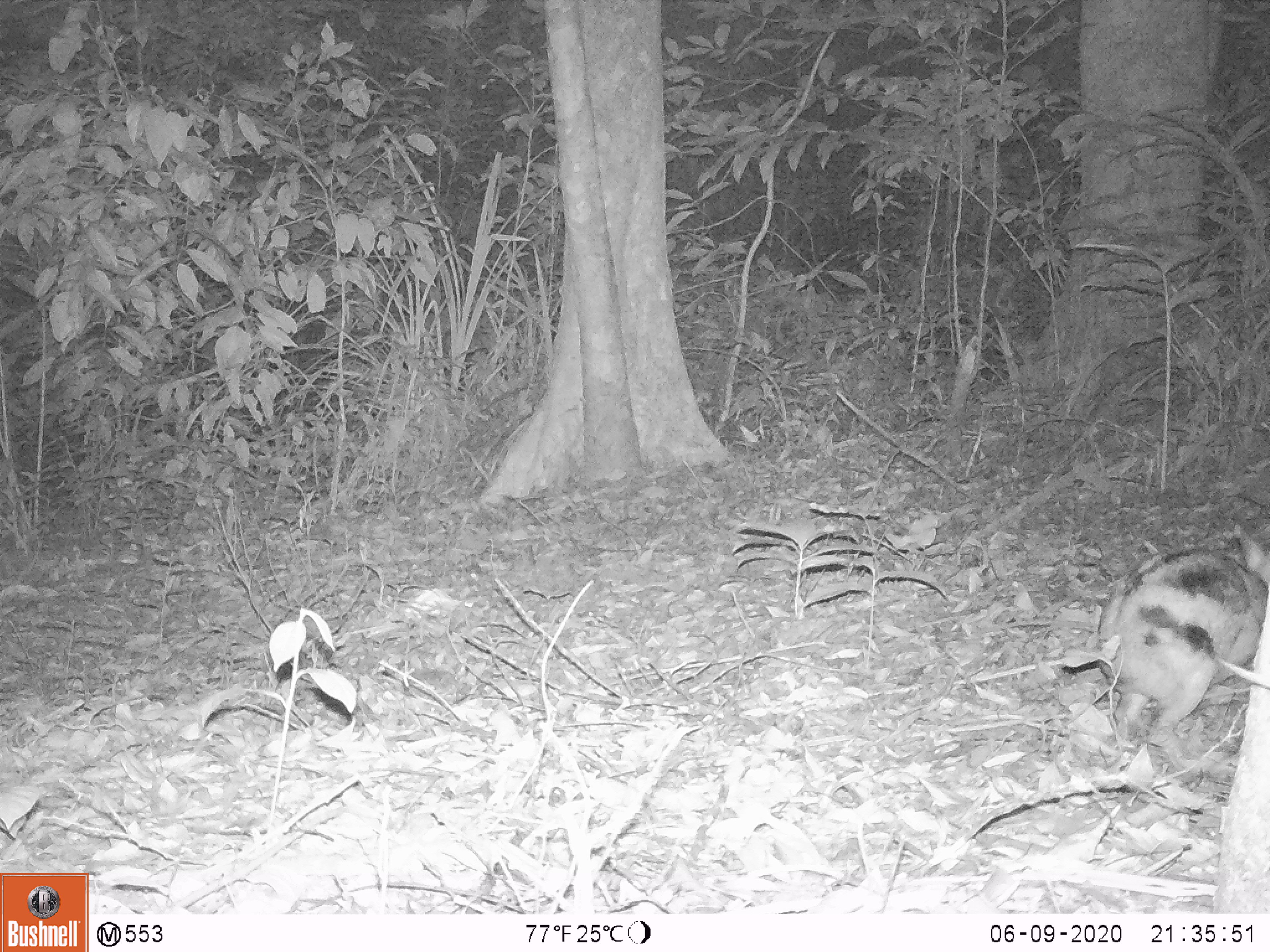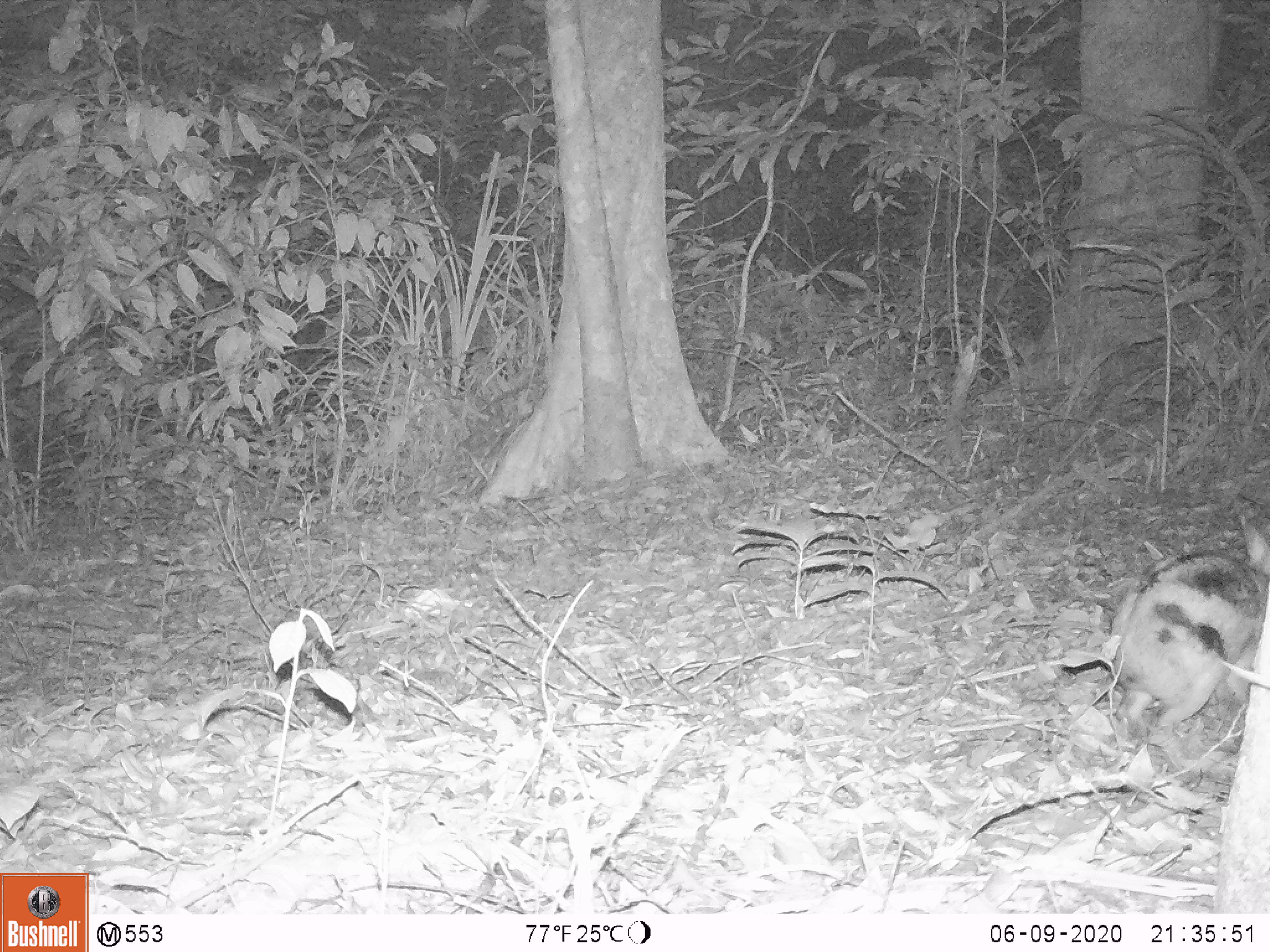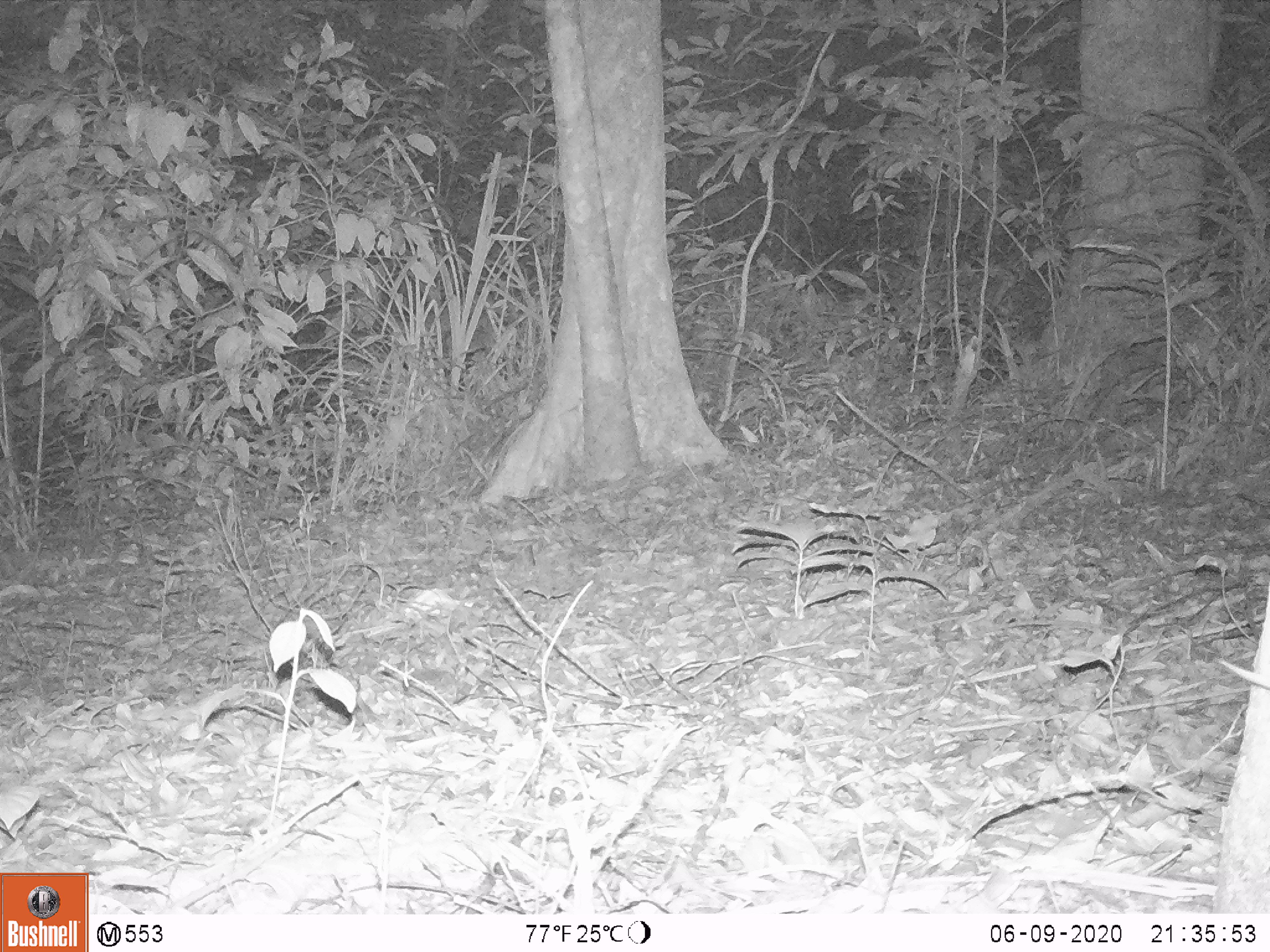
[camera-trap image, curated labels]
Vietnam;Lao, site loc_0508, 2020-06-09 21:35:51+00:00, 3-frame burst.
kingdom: Animalia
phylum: Chordata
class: Mammalia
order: Lagomorpha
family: Leporidae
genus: Nesolagus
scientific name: Nesolagus timminsi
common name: annamite striped rabbit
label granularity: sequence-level